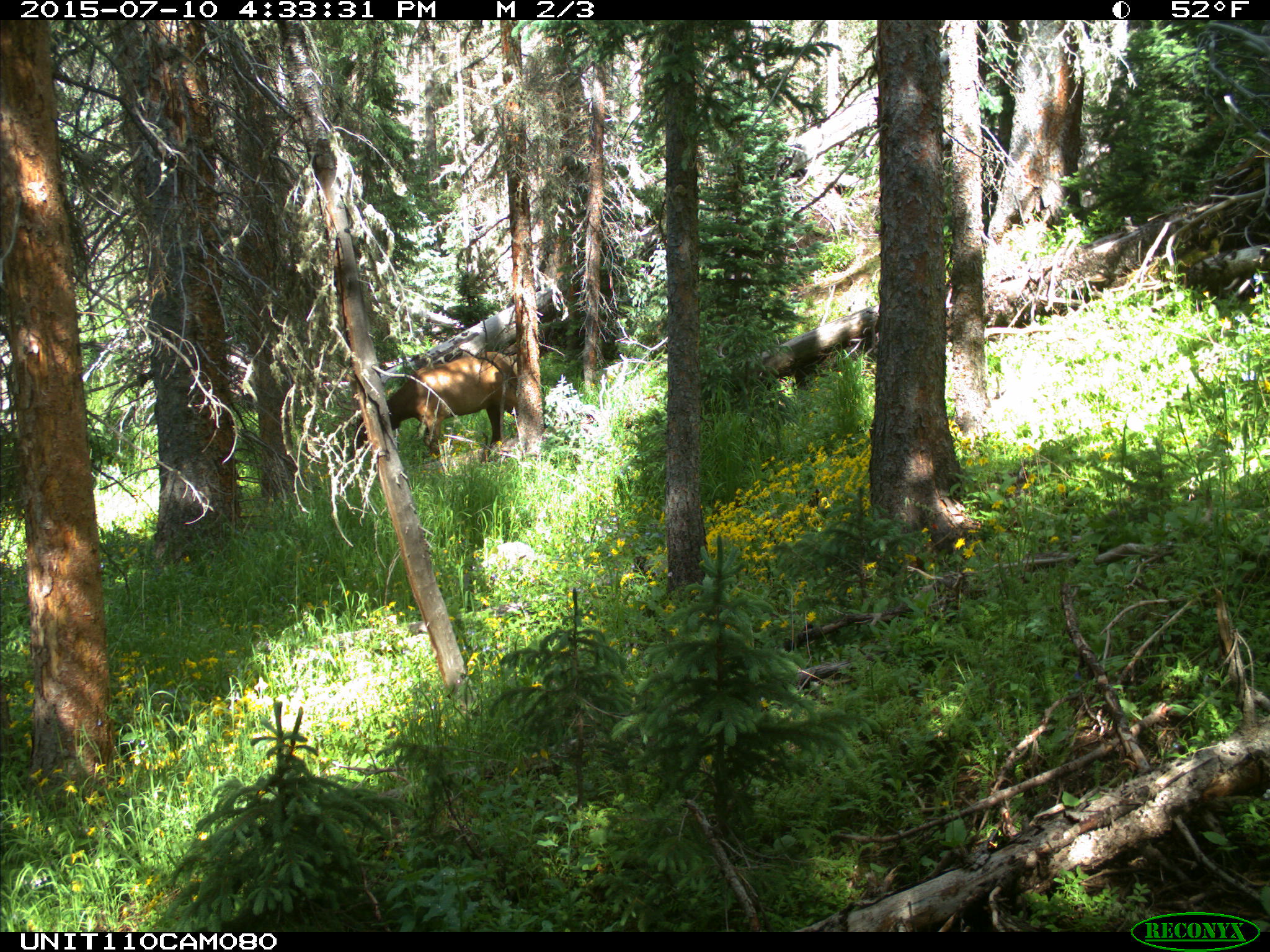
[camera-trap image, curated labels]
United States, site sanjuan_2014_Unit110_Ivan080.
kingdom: Animalia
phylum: Chordata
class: Mammalia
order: Artiodactyla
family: Cervidae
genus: Cervus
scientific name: Cervus elaphus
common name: red deer